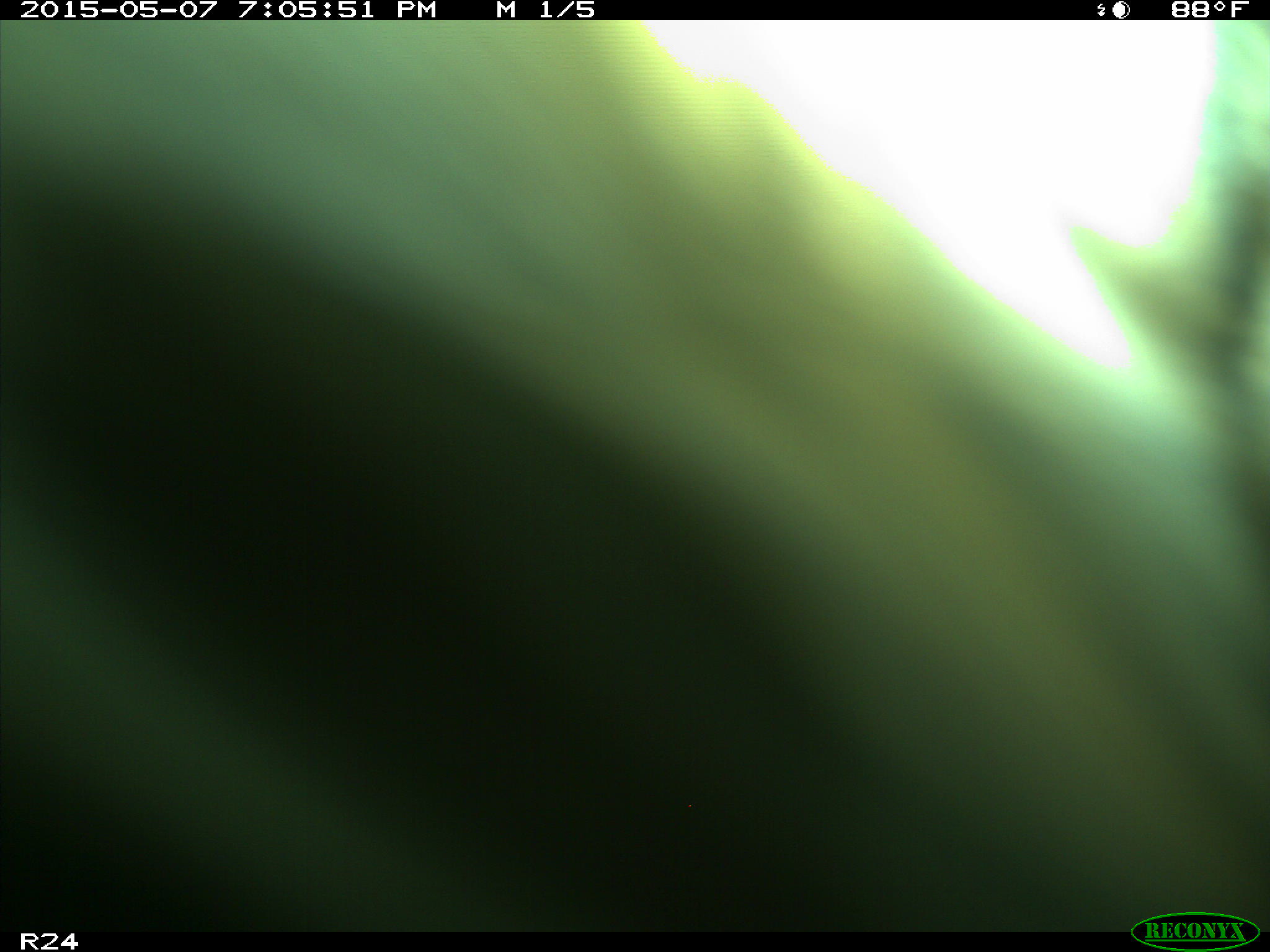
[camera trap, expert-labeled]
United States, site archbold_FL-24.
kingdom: Animalia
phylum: Chordata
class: Mammalia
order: Artiodactyla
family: Bovidae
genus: Bos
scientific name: Bos taurus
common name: domestic cow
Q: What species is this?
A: Bos taurus (domestic cow).